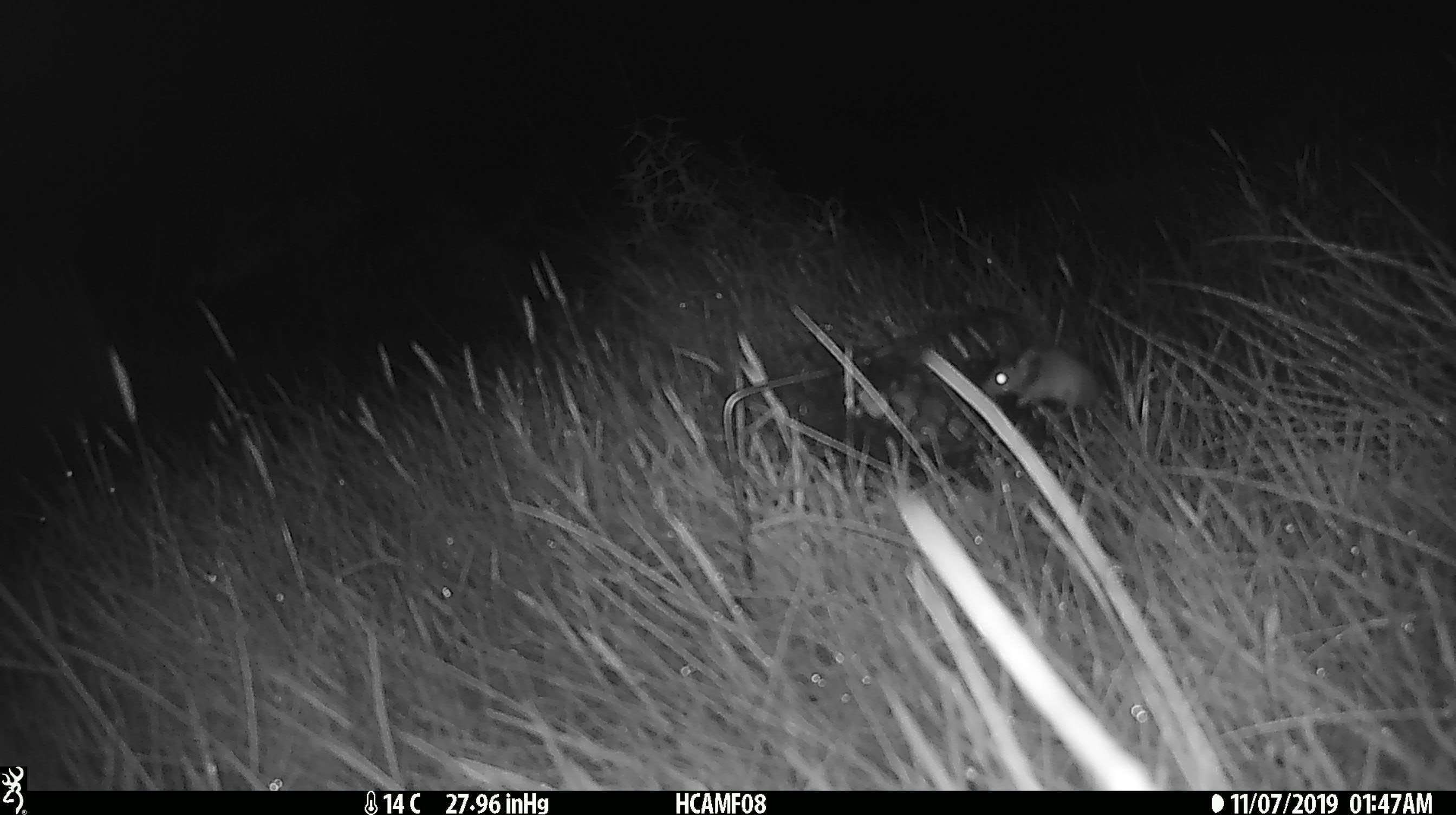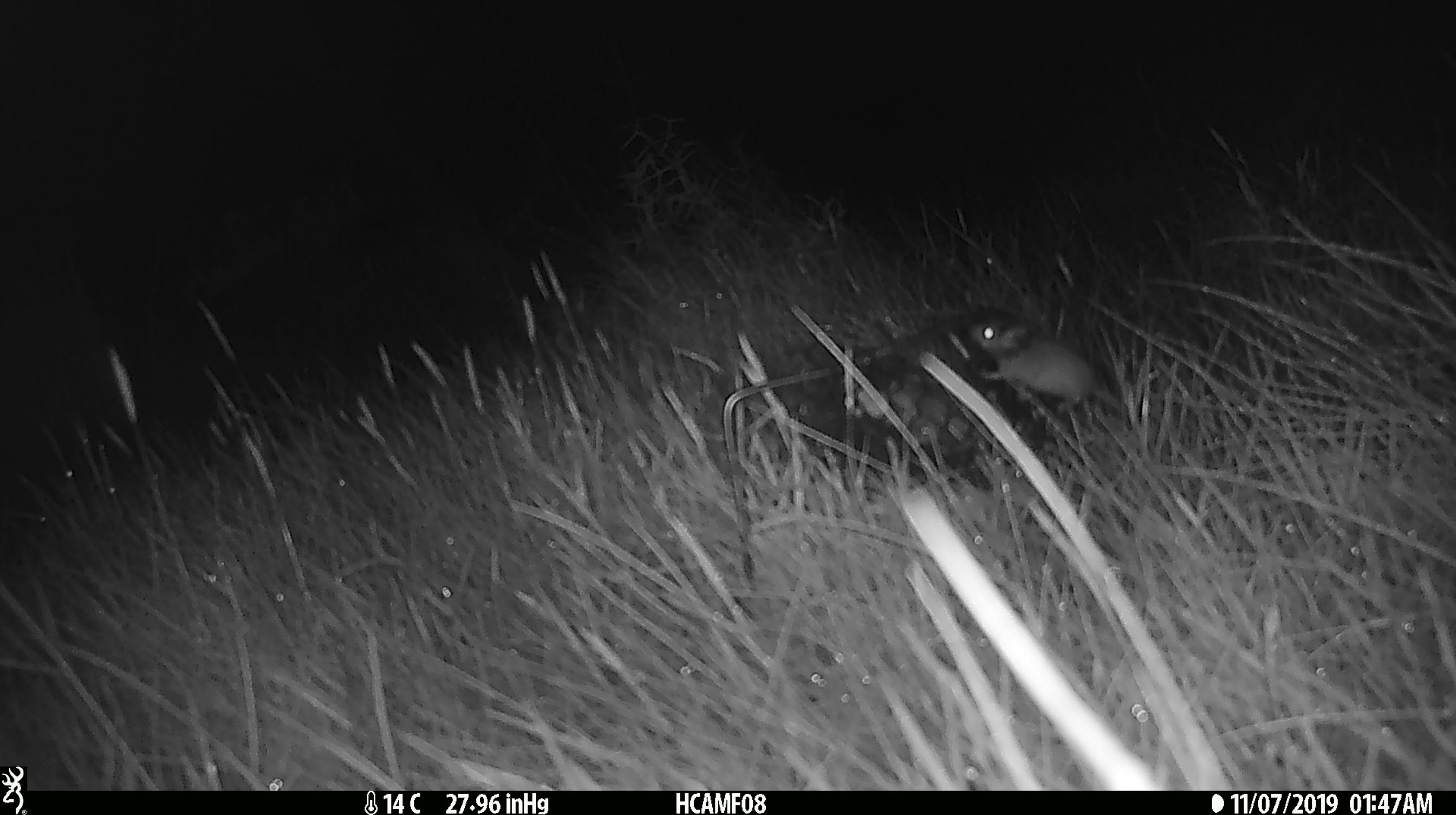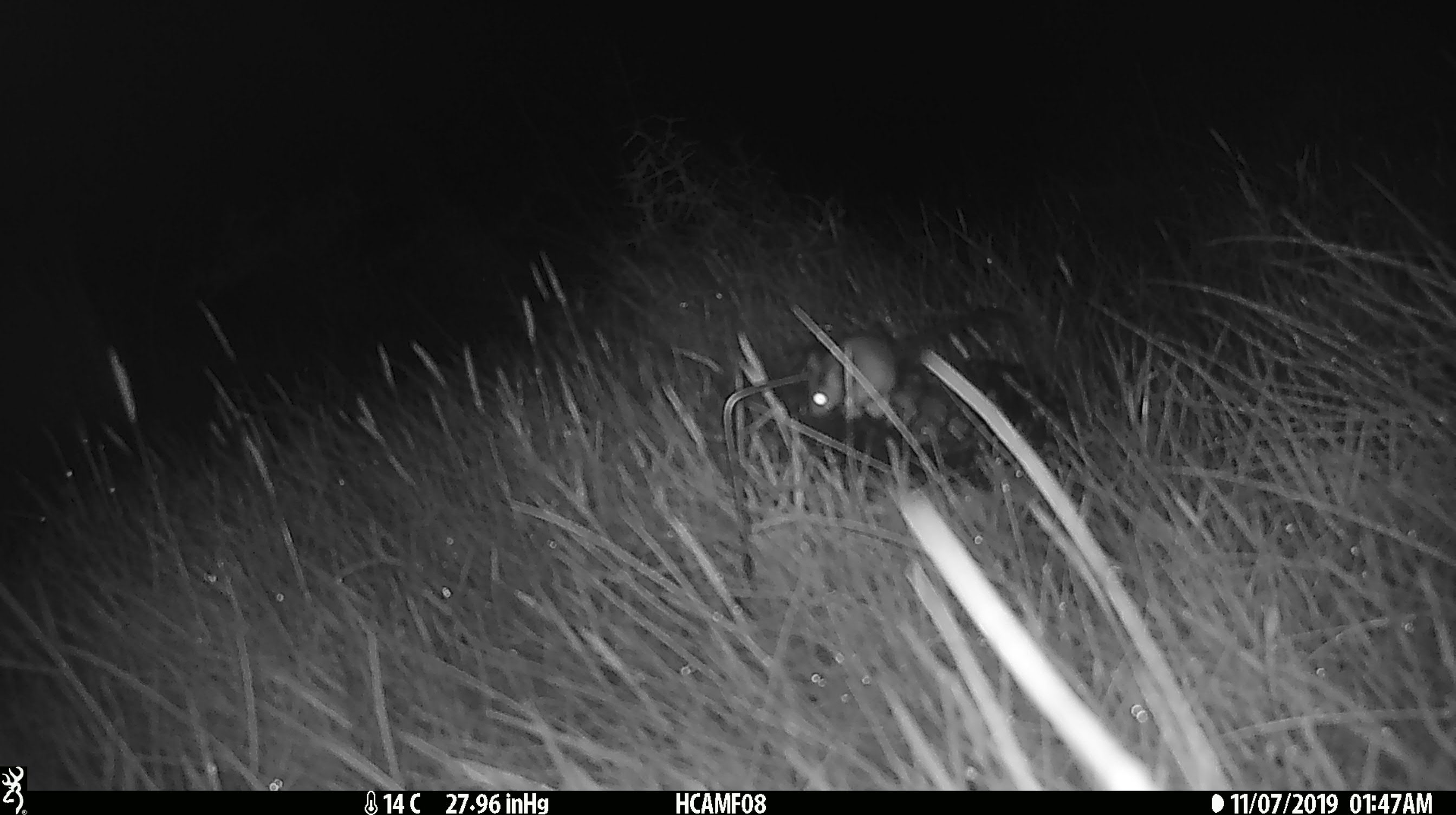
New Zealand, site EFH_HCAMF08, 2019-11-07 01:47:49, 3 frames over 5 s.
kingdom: Animalia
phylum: Chordata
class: Mammalia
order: Rodentia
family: Muridae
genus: Mus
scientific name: Mus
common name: mouse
Mouse (Mus).